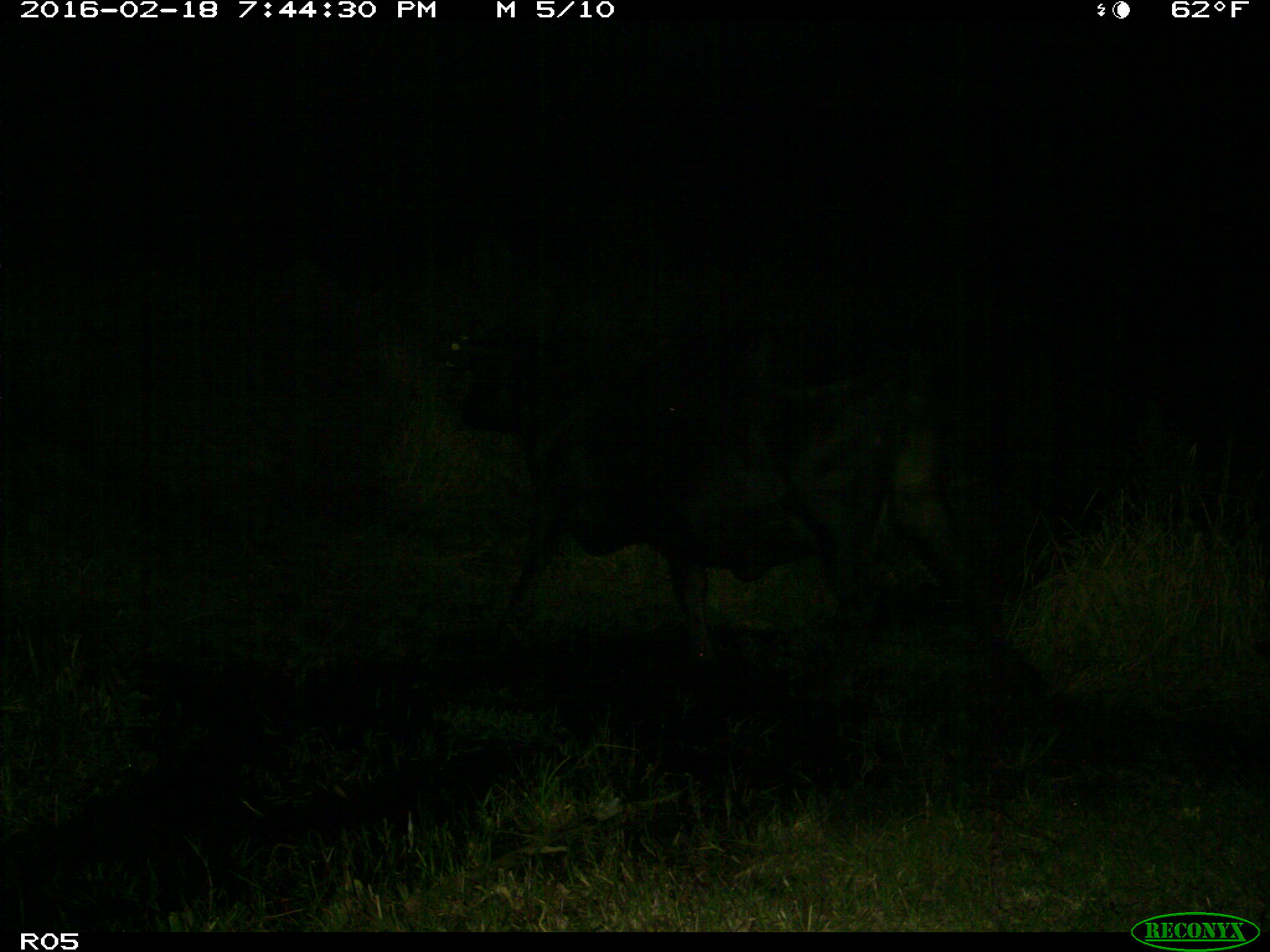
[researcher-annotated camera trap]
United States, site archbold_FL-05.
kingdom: Animalia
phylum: Chordata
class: Mammalia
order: Artiodactyla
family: Bovidae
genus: Bos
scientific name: Bos taurus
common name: domestic cow